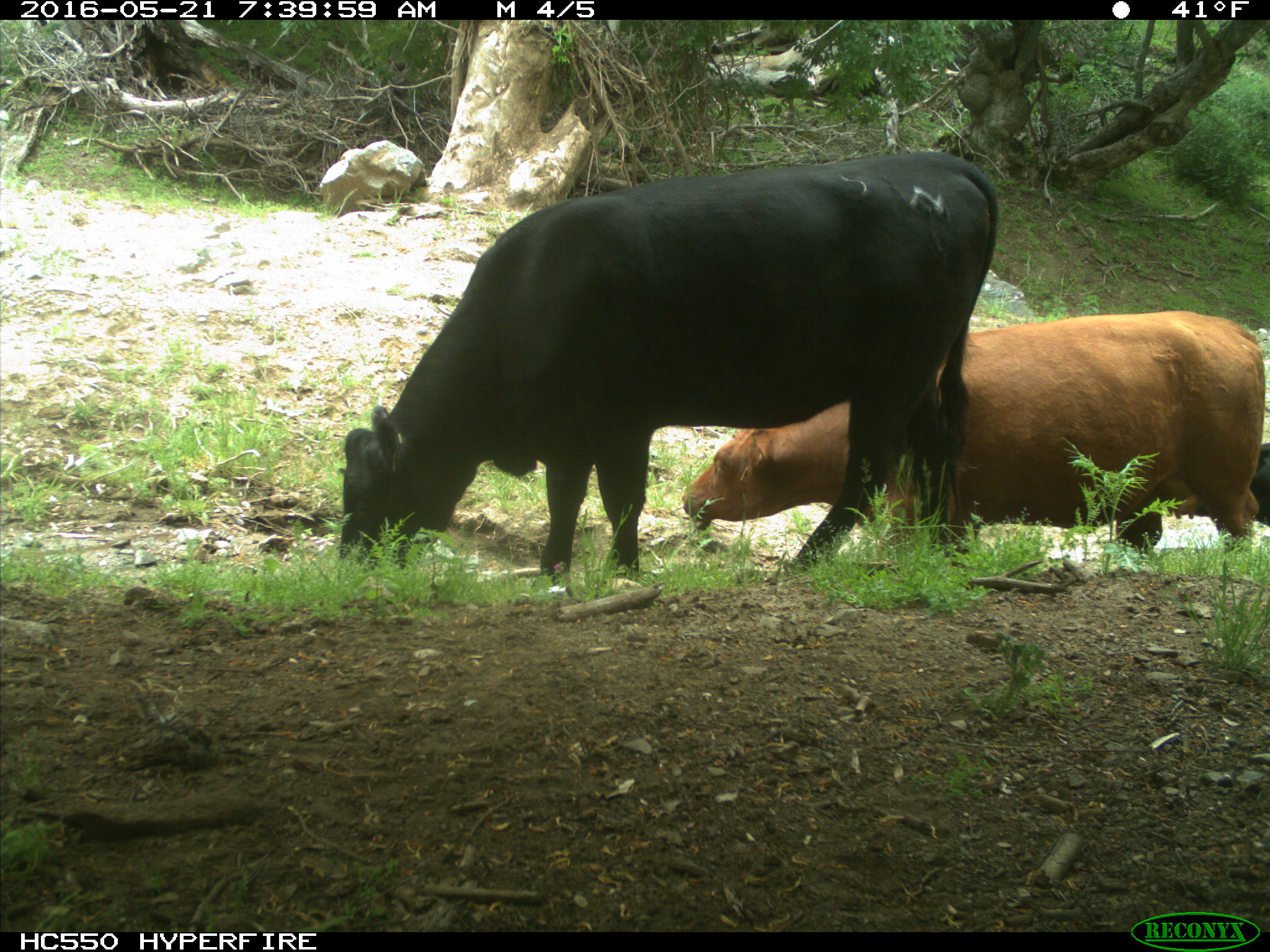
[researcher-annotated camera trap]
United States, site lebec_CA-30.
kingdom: Animalia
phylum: Chordata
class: Mammalia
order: Artiodactyla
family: Bovidae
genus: Bos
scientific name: Bos taurus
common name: domestic cow